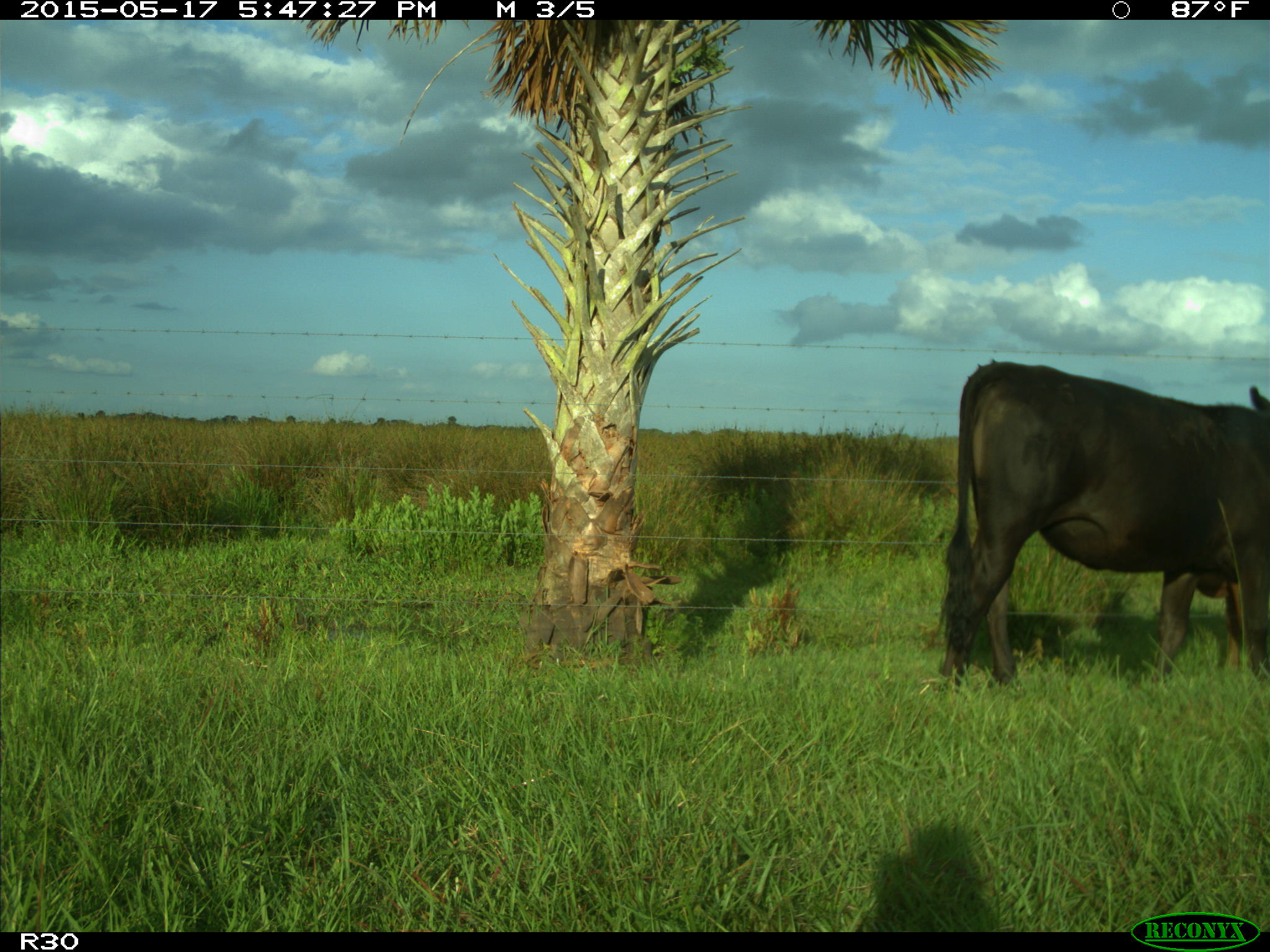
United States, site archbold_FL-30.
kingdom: Animalia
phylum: Chordata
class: Mammalia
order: Artiodactyla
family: Bovidae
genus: Bos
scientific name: Bos taurus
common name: domestic cow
Bos taurus (domestic cow).